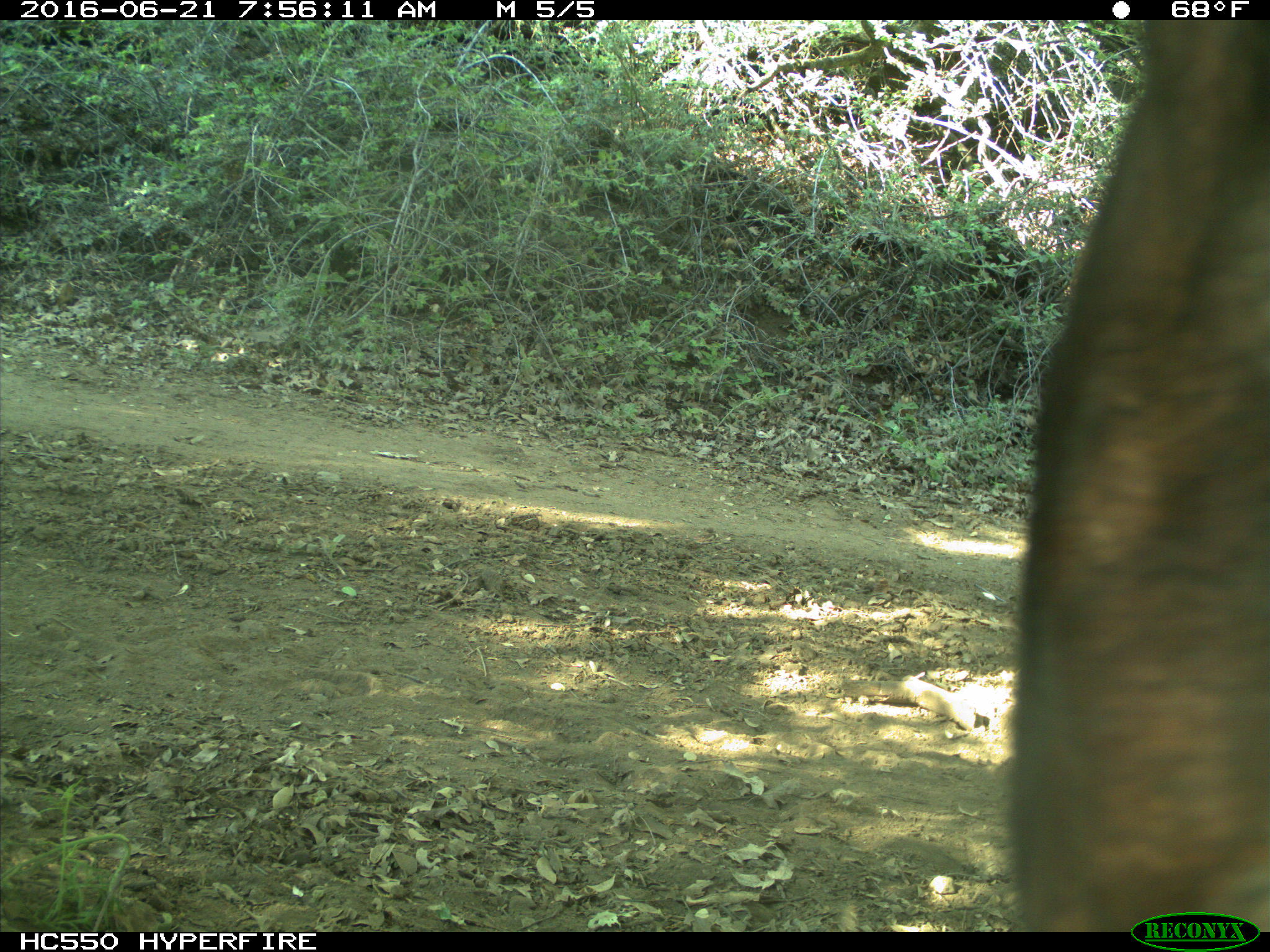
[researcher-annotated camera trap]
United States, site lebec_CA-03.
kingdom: Animalia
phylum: Chordata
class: Mammalia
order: Artiodactyla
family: Bovidae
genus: Bos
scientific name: Bos taurus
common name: domestic cow